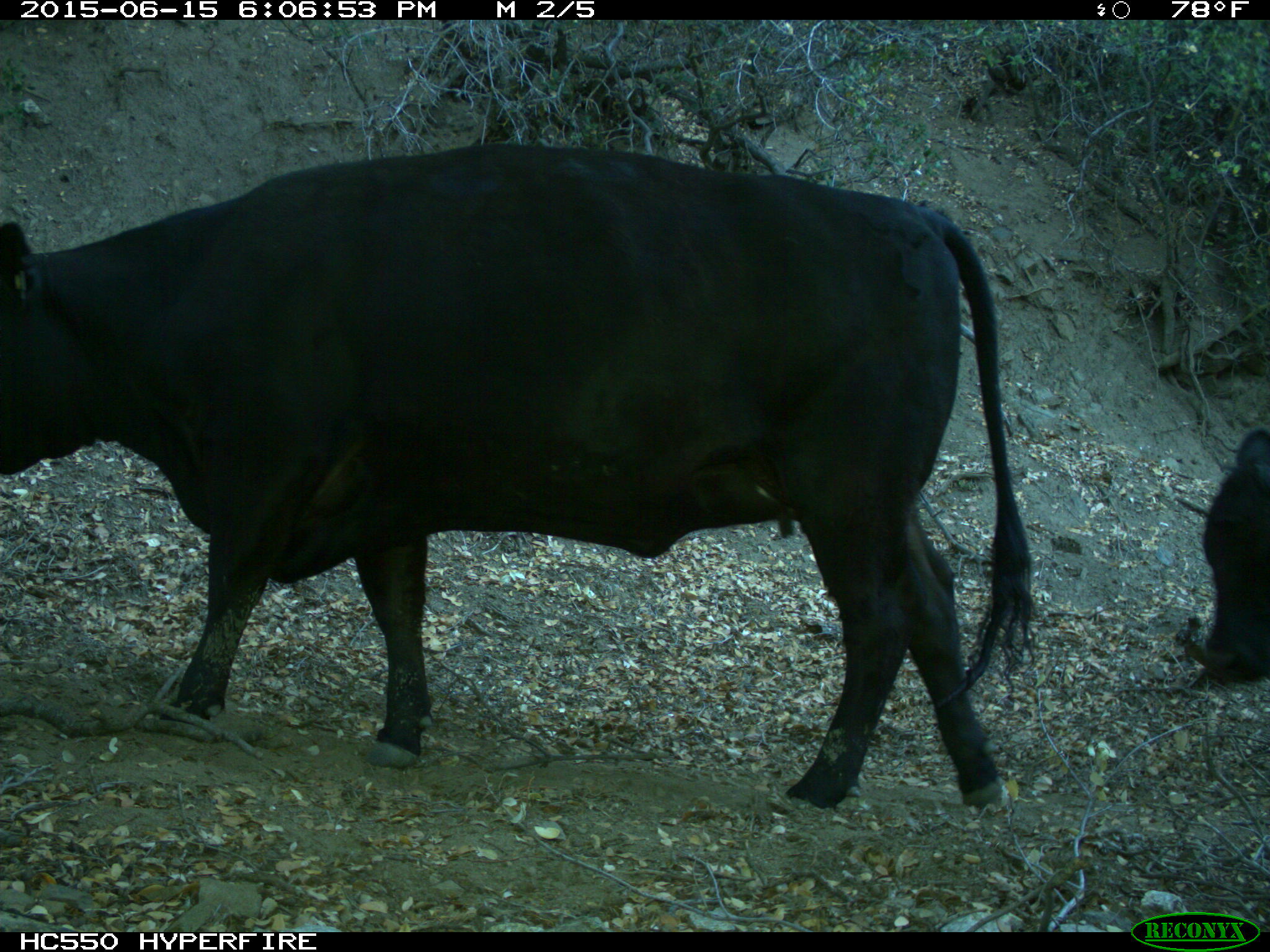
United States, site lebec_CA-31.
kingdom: Animalia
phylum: Chordata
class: Mammalia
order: Artiodactyla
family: Bovidae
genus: Bos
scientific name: Bos taurus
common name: domestic cow